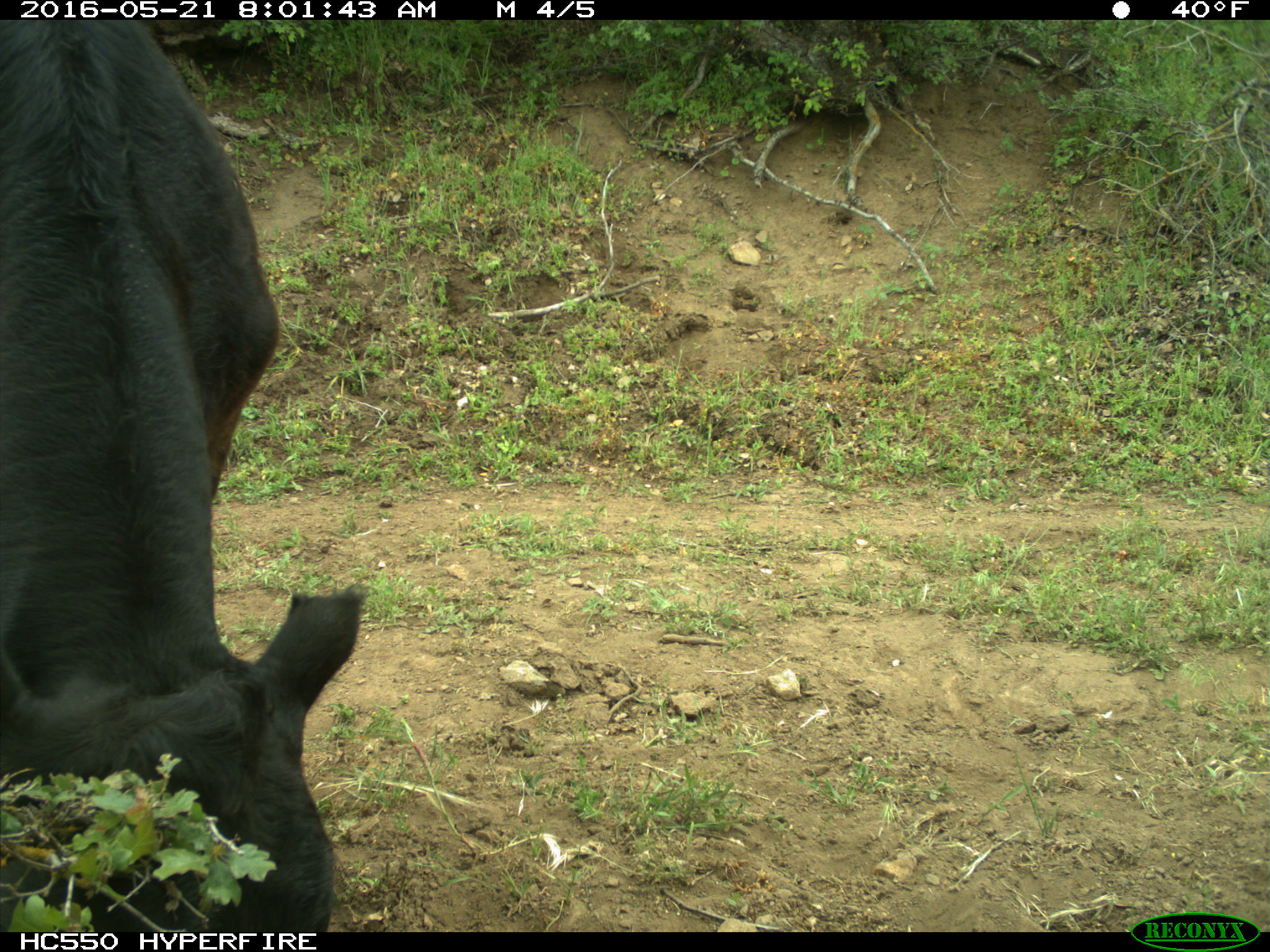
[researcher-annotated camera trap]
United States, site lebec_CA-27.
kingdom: Animalia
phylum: Chordata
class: Mammalia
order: Artiodactyla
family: Bovidae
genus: Bos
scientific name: Bos taurus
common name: domestic cow